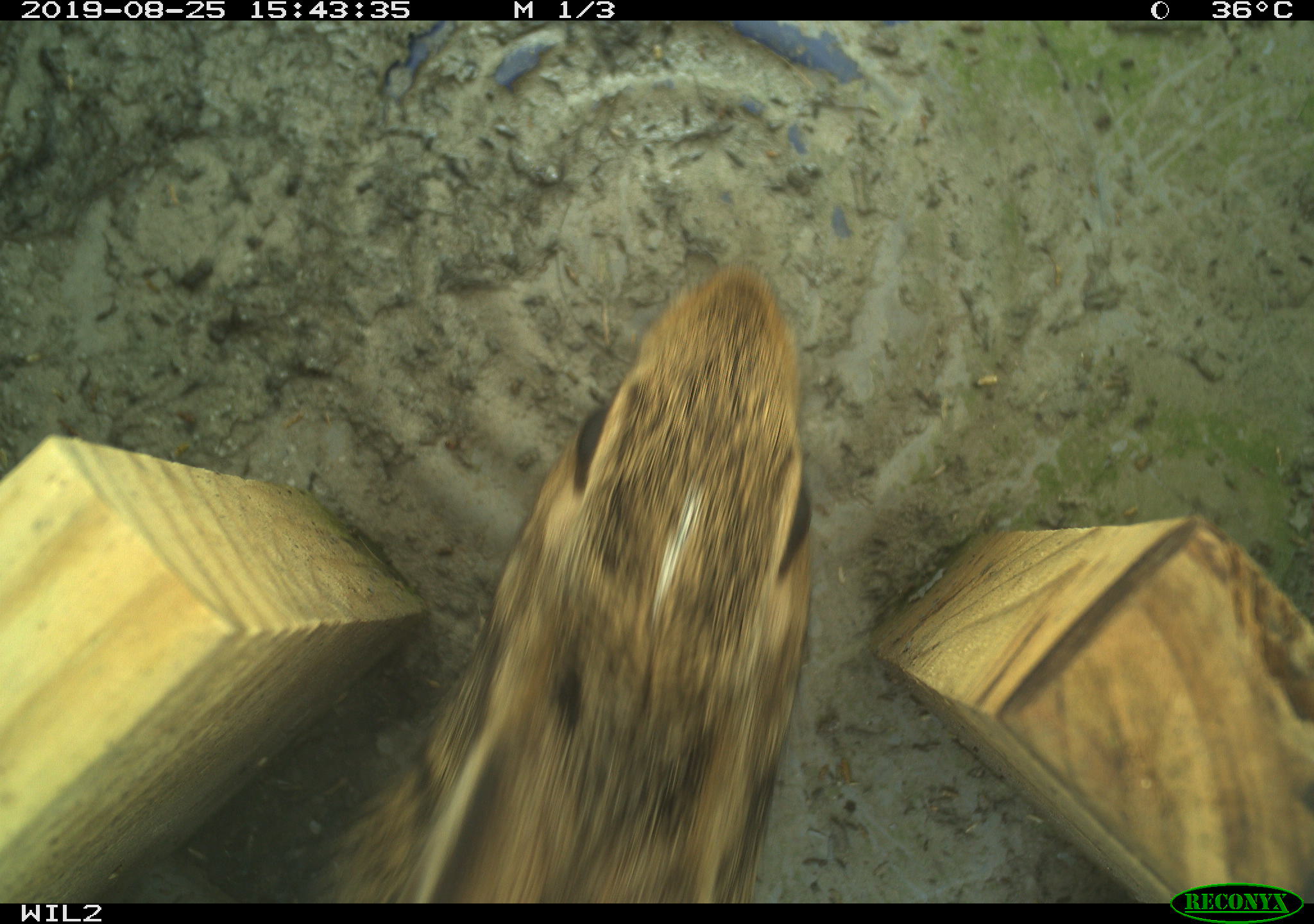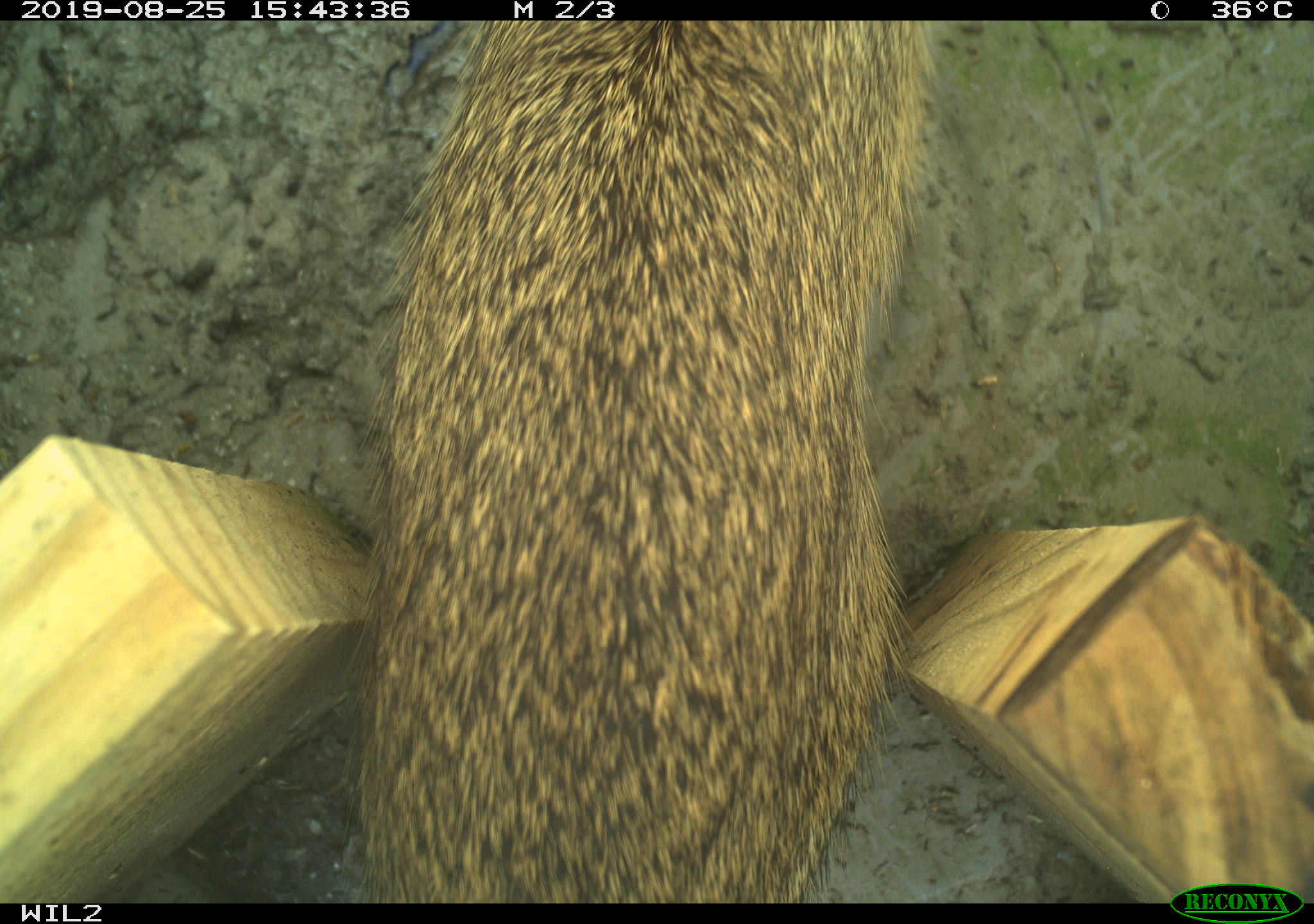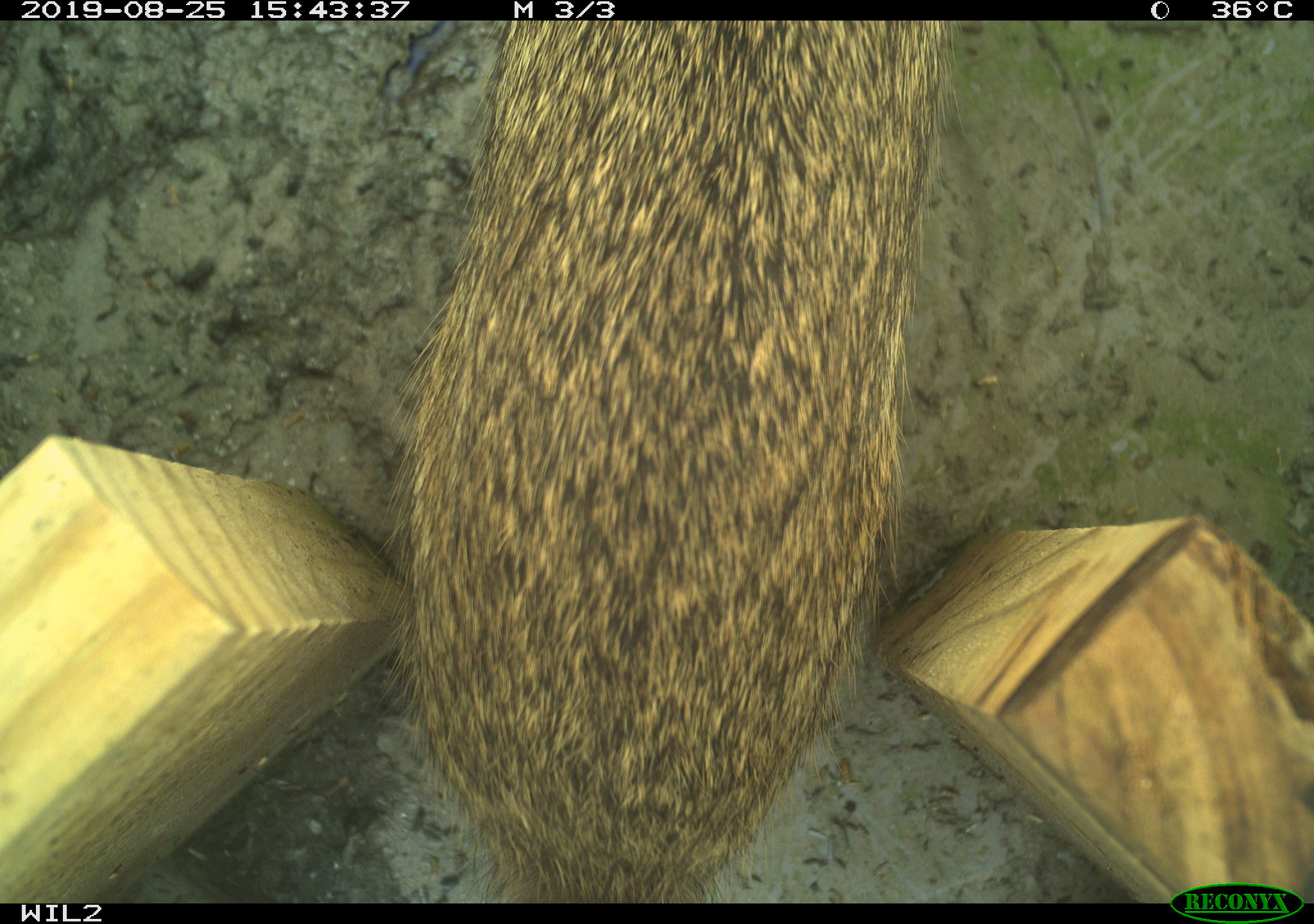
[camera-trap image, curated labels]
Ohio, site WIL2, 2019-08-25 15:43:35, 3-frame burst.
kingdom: Animalia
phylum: Chordata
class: Mammalia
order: Lagomorpha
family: Leporidae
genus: Sylvilagus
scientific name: Sylvilagus floridanus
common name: eastern cottontail